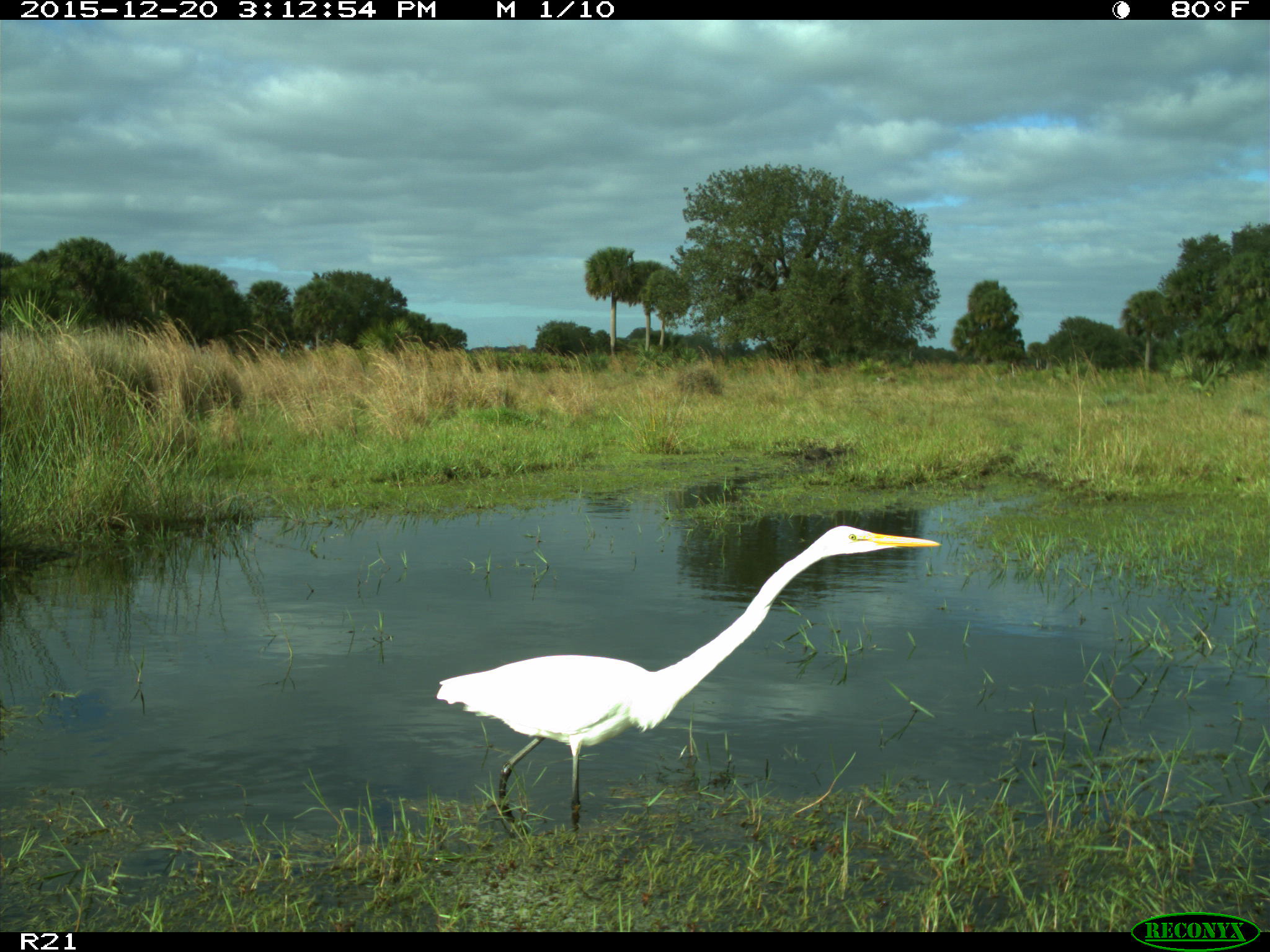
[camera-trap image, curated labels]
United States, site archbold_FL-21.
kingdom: Animalia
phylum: Chordata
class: Aves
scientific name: Aves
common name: birds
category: unidentified bird